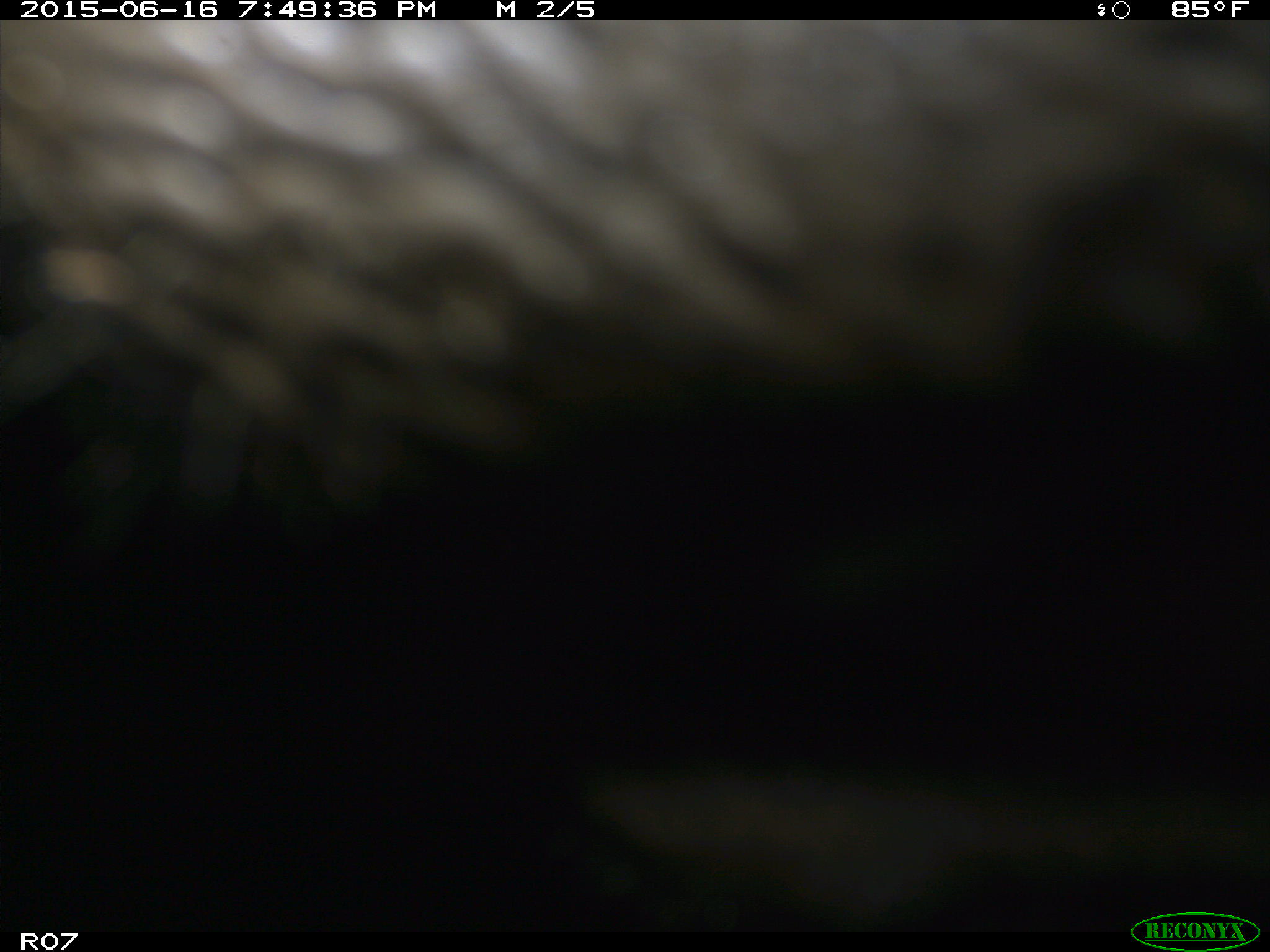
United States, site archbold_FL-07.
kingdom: Animalia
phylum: Chordata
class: Mammalia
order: Artiodactyla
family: Bovidae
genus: Bos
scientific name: Bos taurus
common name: domestic cow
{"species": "Bos taurus (domestic cow)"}